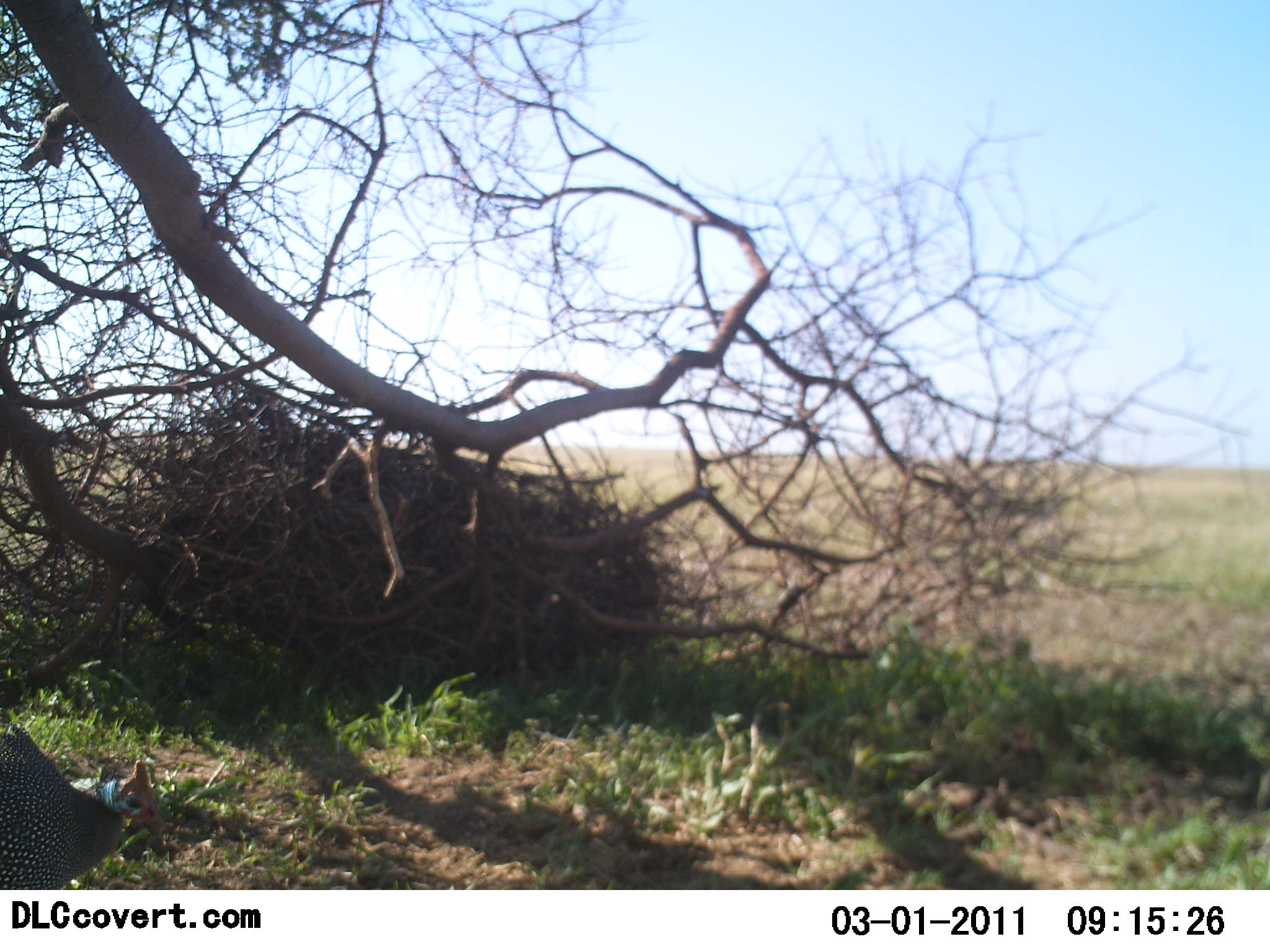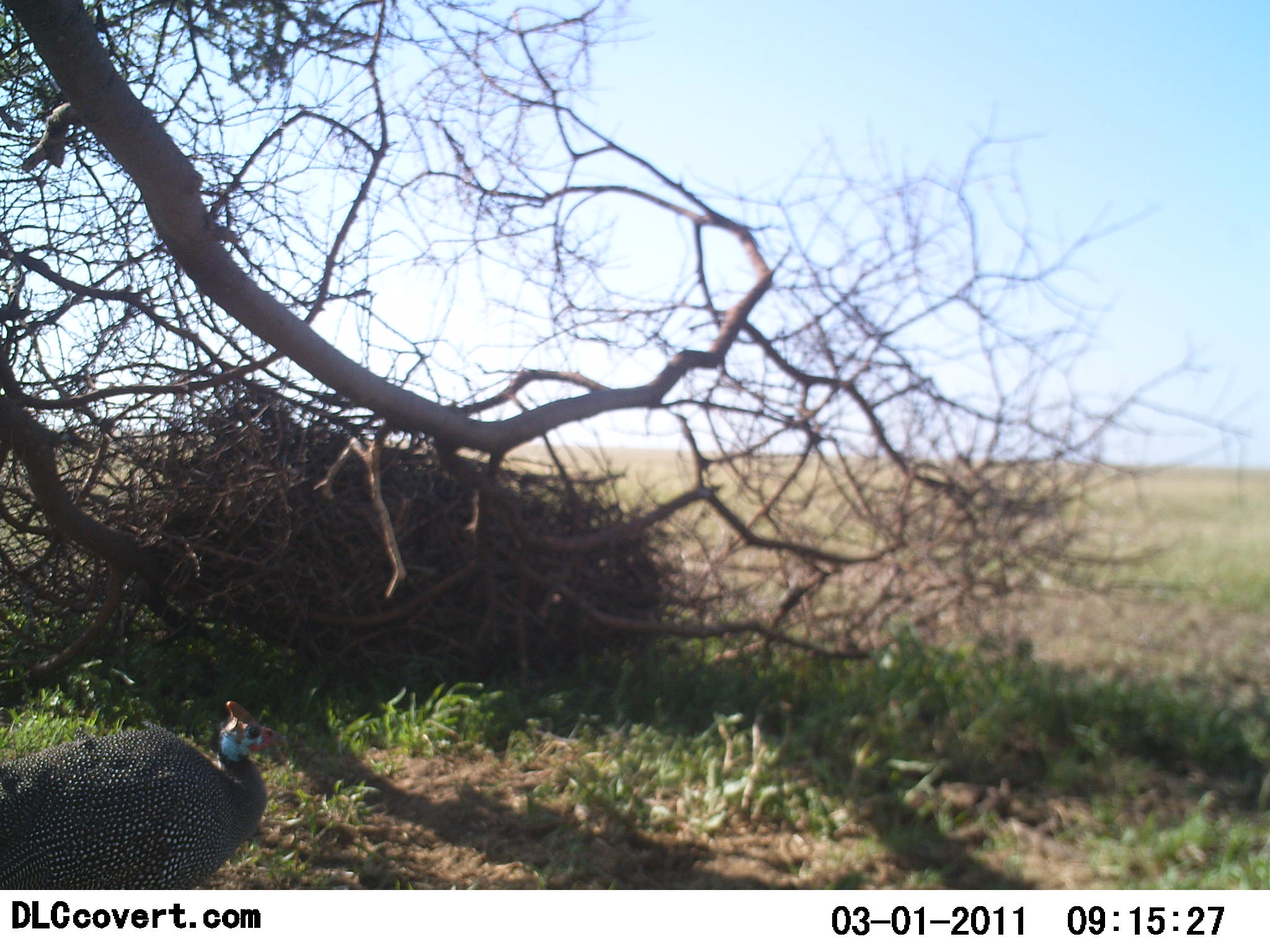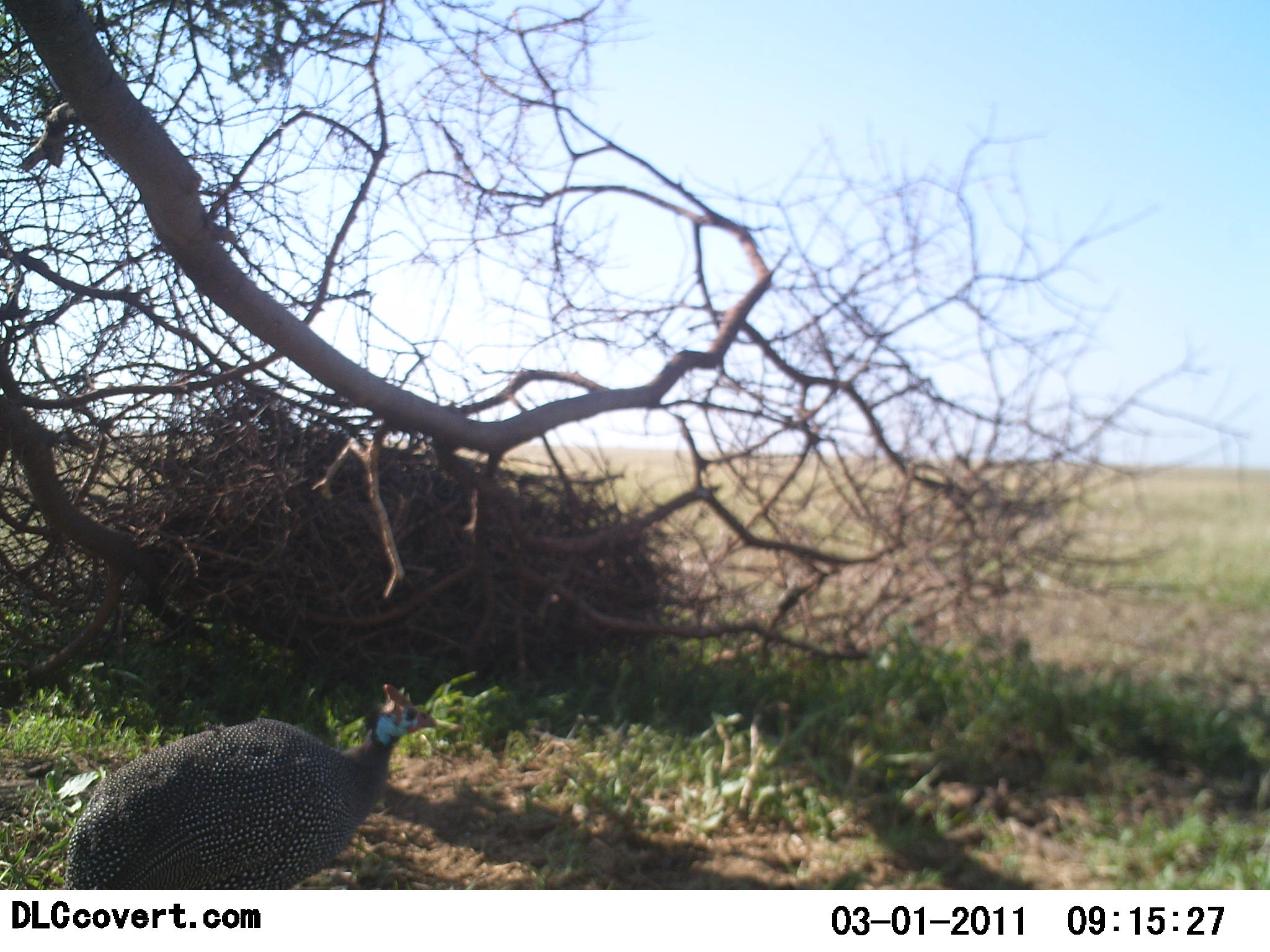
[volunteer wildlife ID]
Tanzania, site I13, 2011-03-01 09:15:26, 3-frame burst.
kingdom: Animalia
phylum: Chordata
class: Aves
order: Galliformes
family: Numididae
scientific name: Numididae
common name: guinea fowl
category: guineafowl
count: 1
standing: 0%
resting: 0%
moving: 100%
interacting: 0%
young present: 0%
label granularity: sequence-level